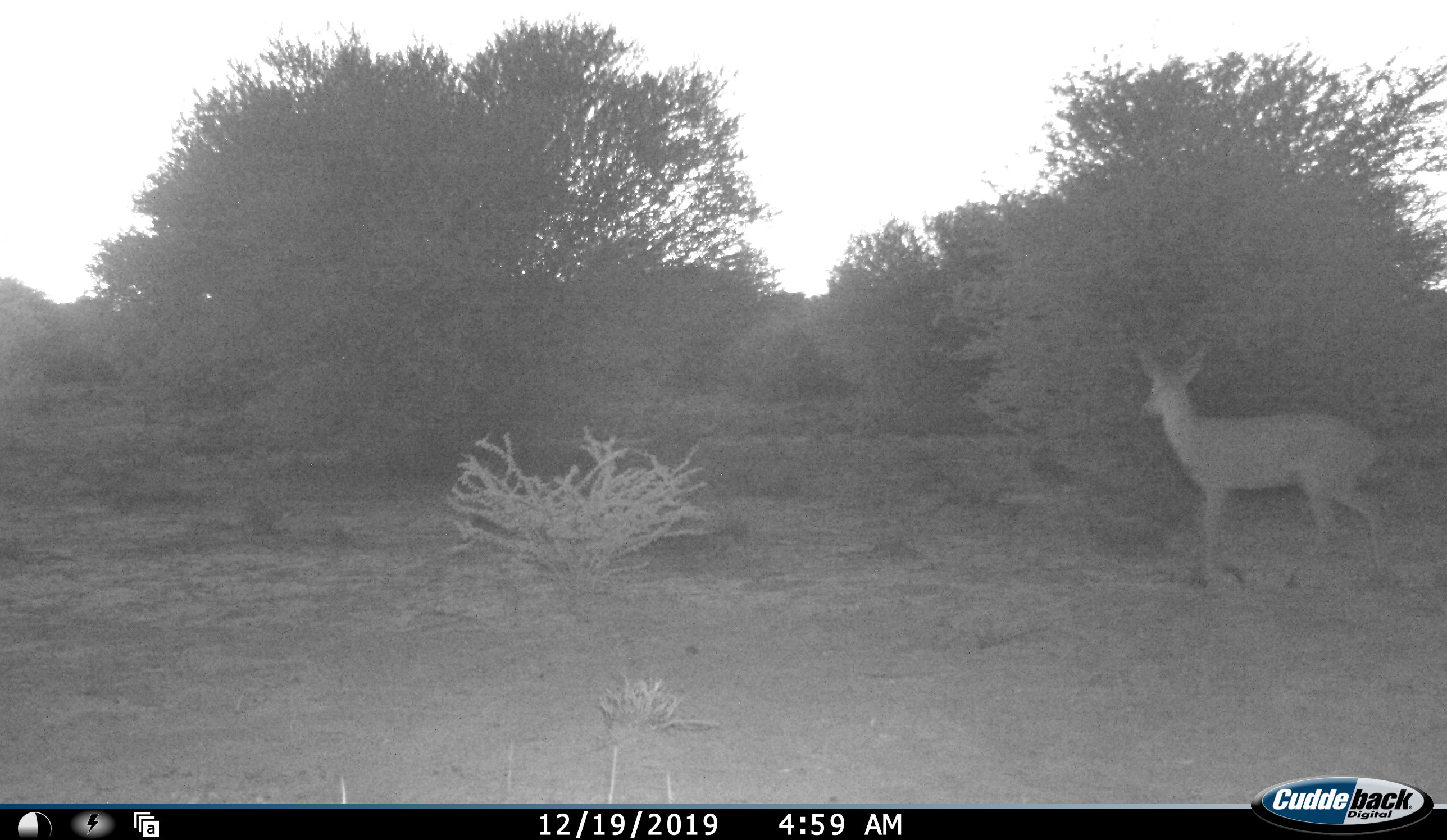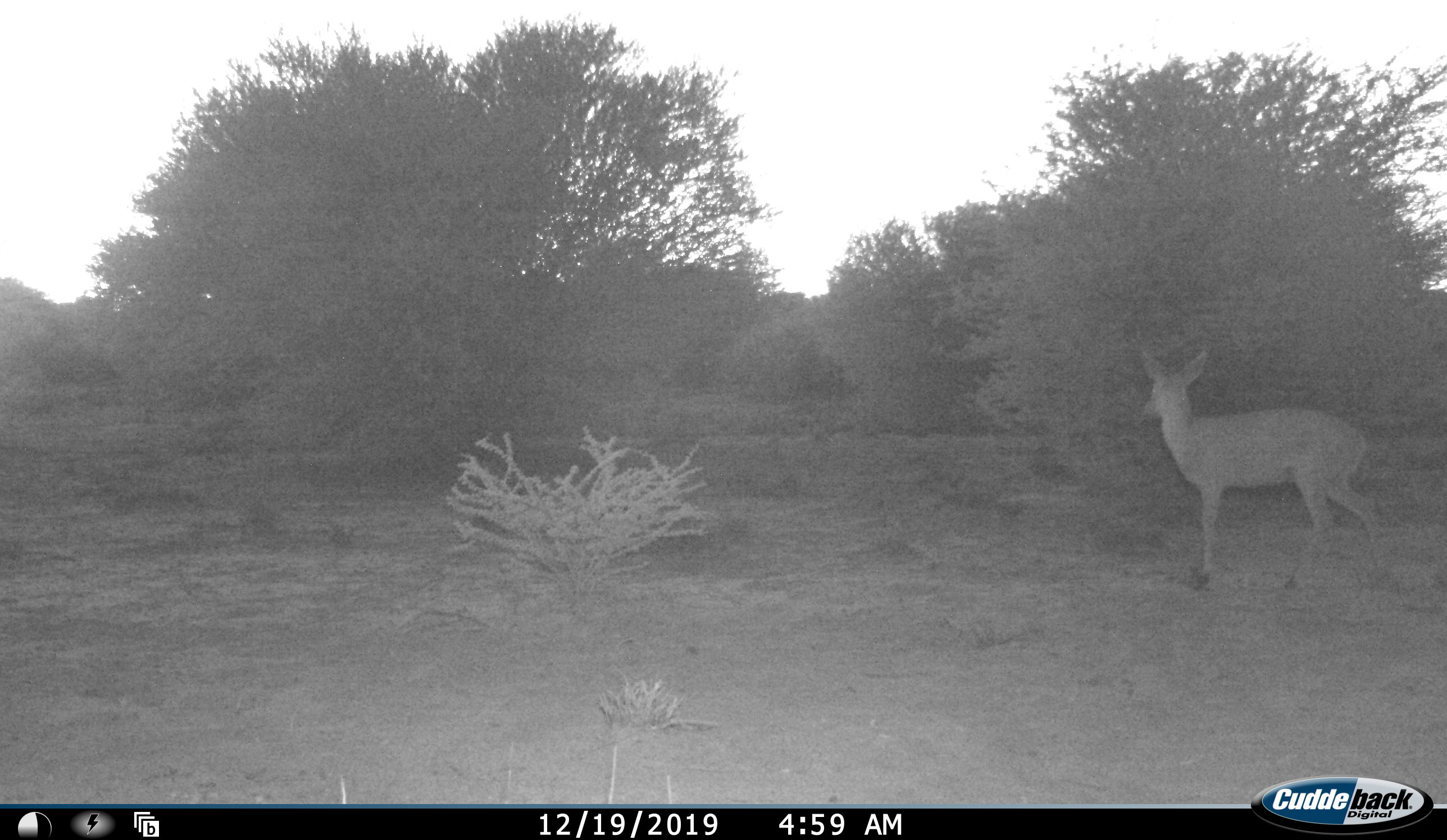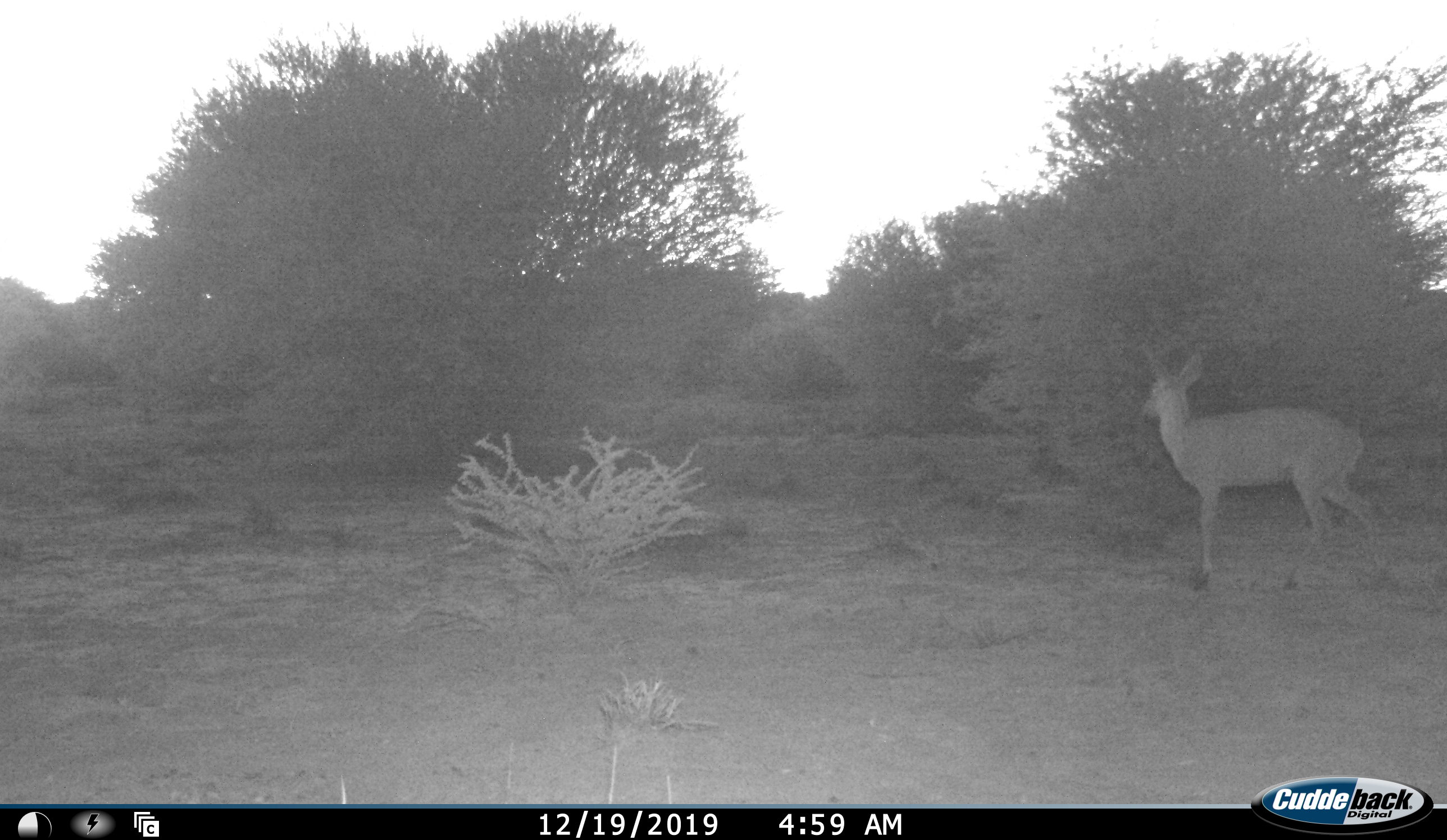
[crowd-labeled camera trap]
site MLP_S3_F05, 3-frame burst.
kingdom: Animalia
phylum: Chordata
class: Mammalia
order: Artiodactyla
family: Bovidae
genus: Sylvicapra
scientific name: Sylvicapra grimmia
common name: common duiker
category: duikercommongrey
Duikercommongrey (common duiker) (Sylvicapra grimmia), count 1. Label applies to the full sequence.